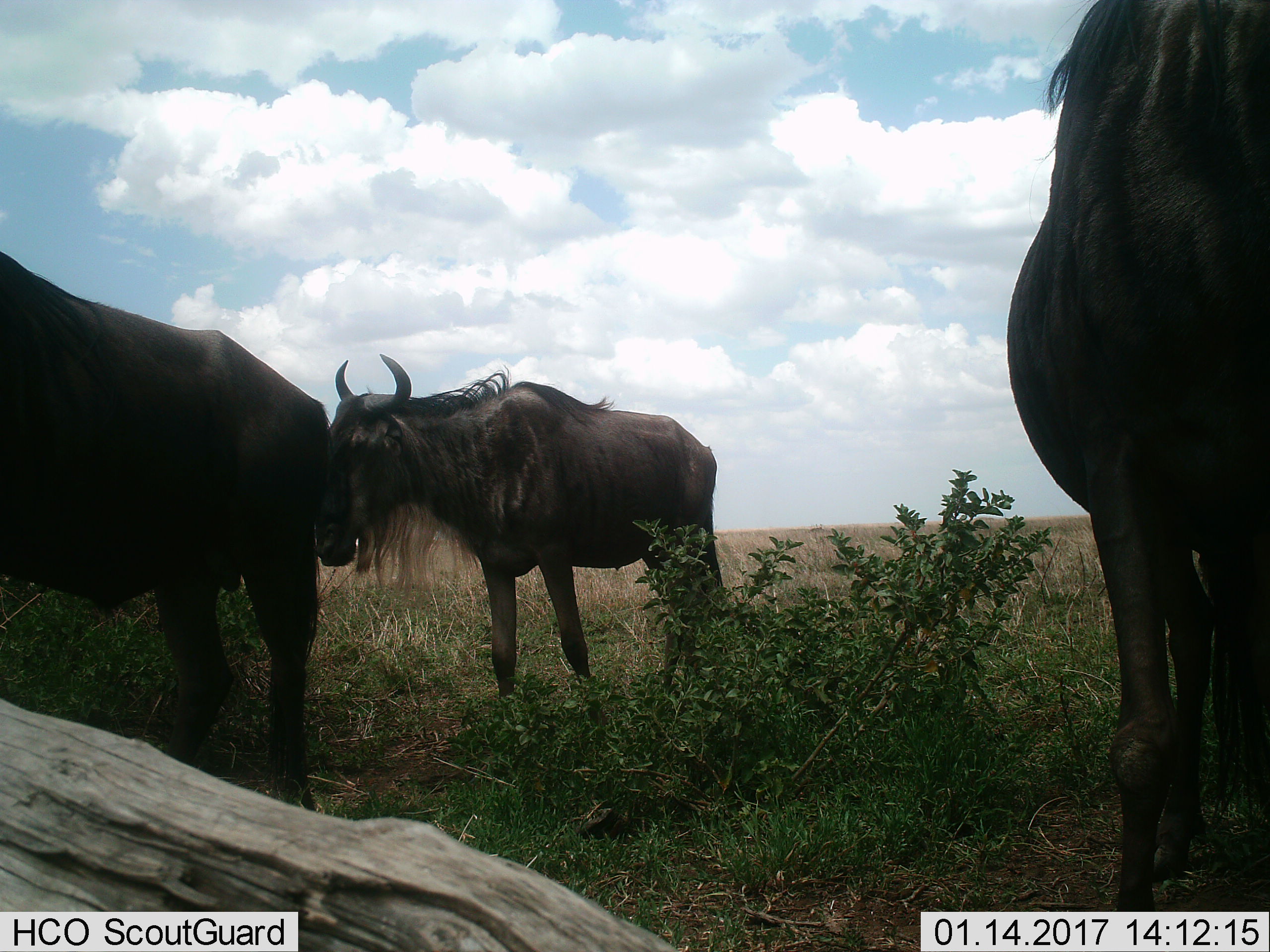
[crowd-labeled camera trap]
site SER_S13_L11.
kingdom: Animalia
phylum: Chordata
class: Mammalia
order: Artiodactyla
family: Bovidae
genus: Connochaetes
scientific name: Connochaetes taurinus taurinus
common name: blue wildebeest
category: wildebeestblue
Wildebeestblue (blue wildebeest) (Connochaetes taurinus taurinus), count 3. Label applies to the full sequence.